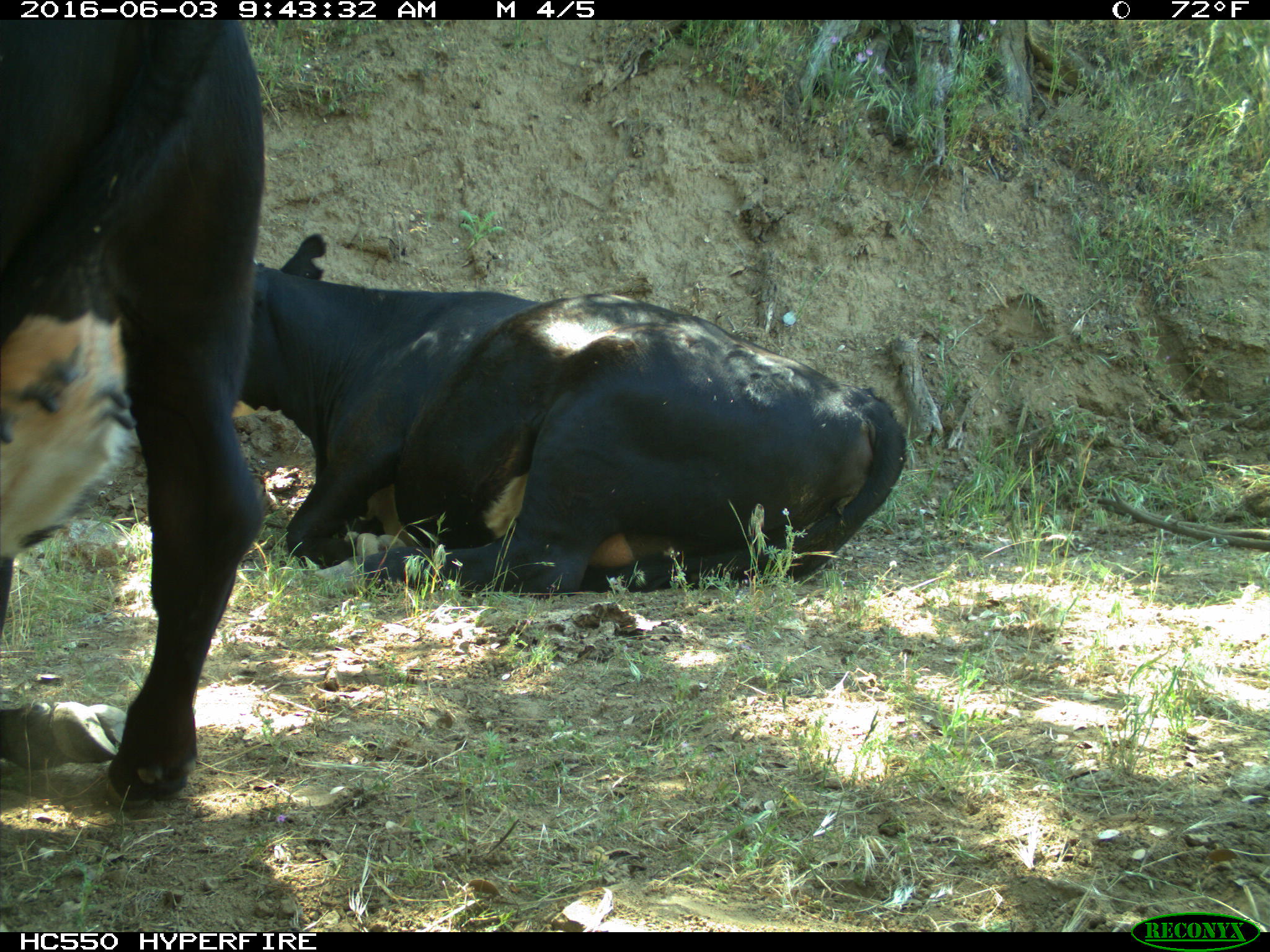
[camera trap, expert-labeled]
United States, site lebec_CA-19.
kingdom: Animalia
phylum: Chordata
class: Mammalia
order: Artiodactyla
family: Bovidae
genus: Bos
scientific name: Bos taurus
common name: domestic cow